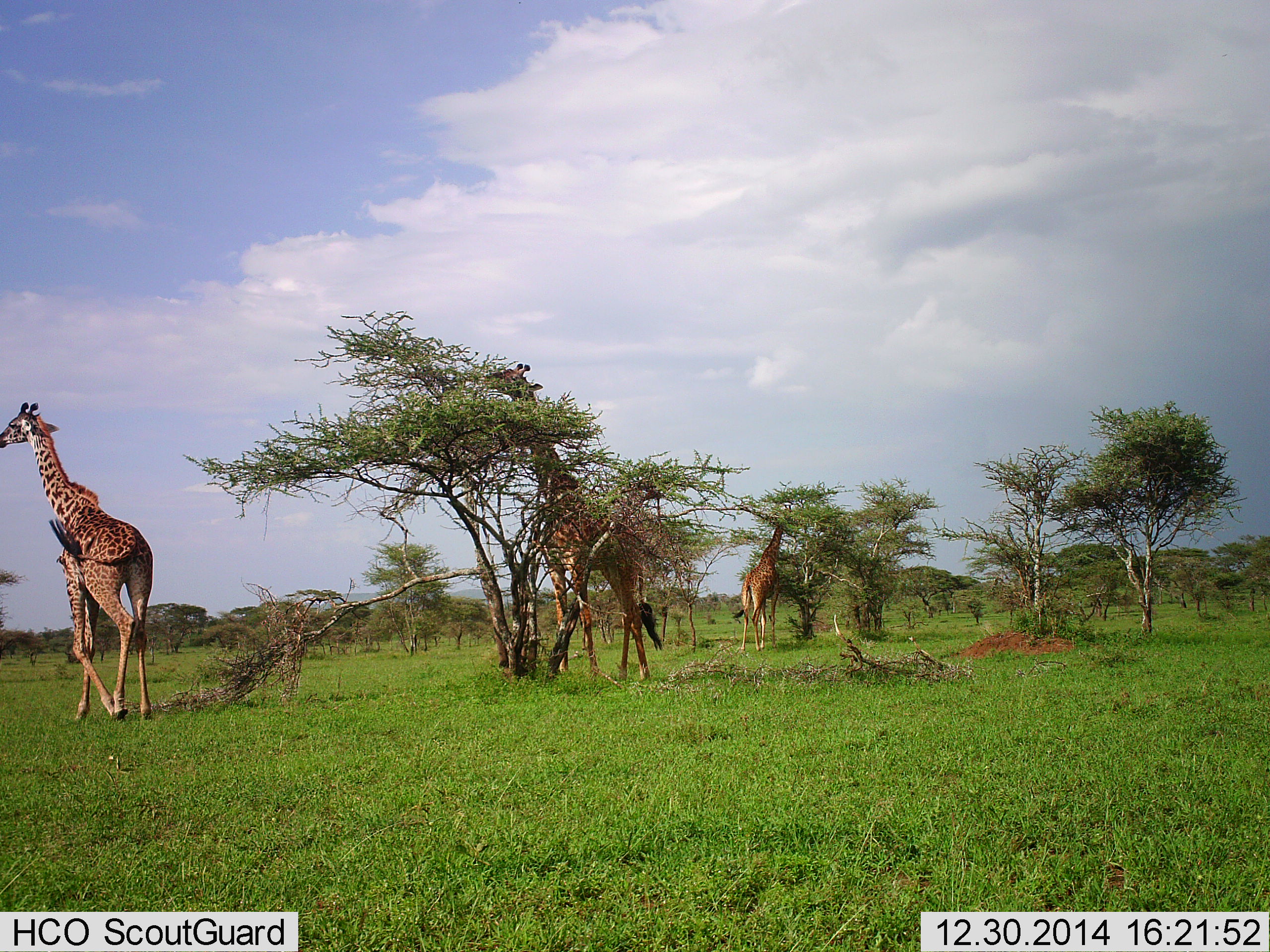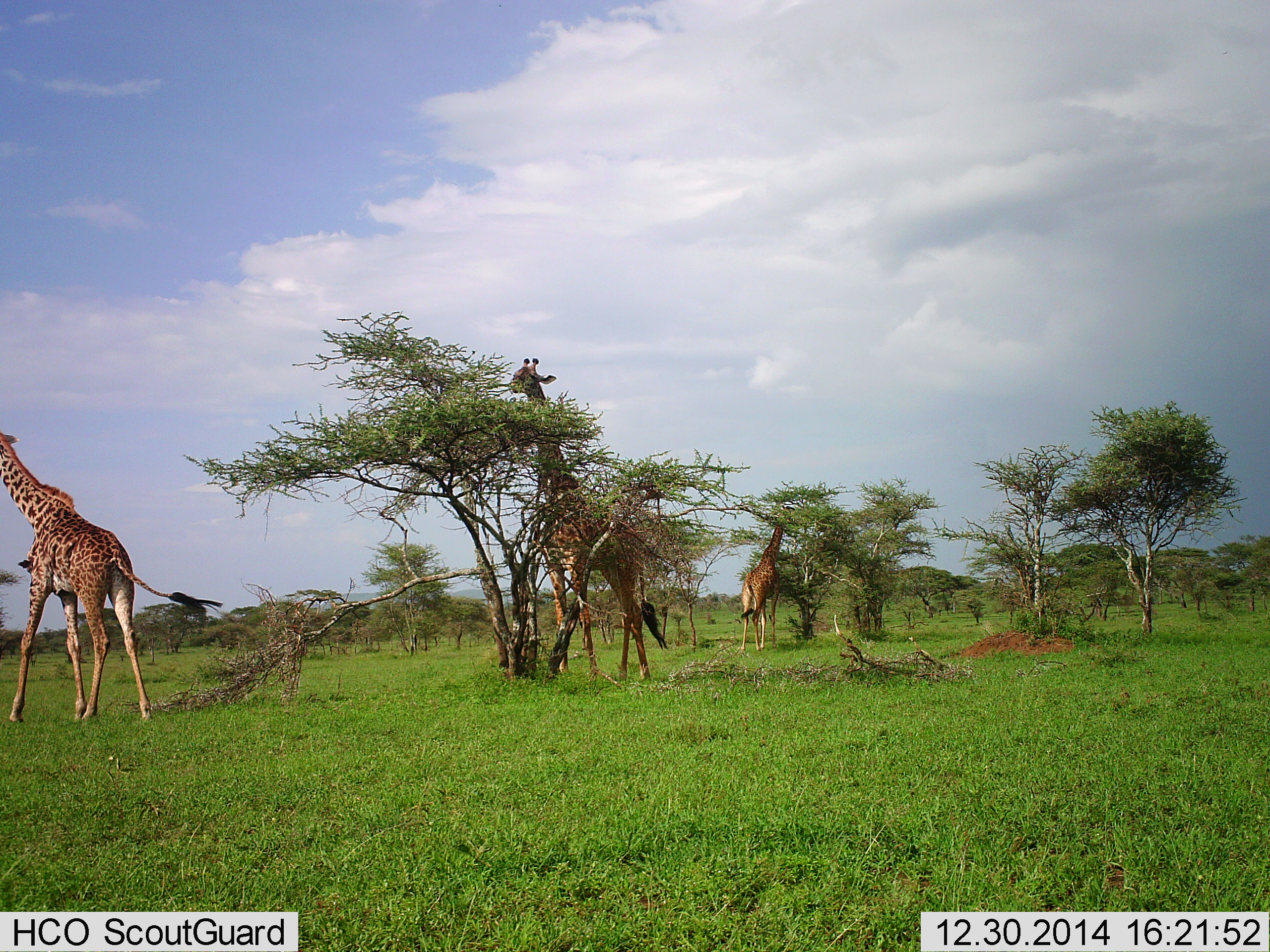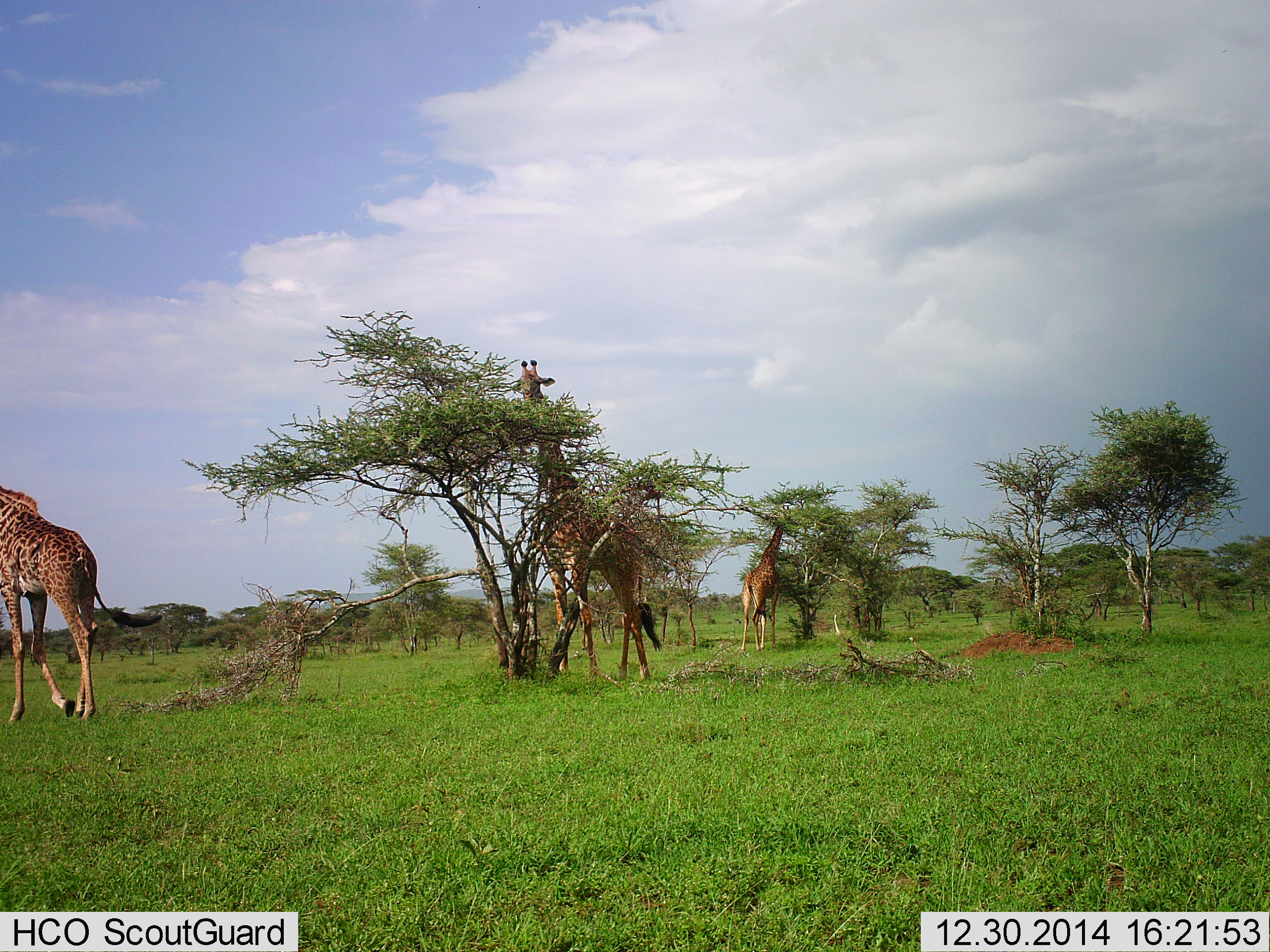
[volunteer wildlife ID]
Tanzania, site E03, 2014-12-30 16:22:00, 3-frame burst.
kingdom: Animalia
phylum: Chordata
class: Mammalia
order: Artiodactyla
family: Giraffidae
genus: Giraffa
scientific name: Giraffa camelopardalis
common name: giraffe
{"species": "giraffe (Giraffa camelopardalis)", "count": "3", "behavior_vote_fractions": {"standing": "50%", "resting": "0%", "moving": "60%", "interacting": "0%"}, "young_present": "0%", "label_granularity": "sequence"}